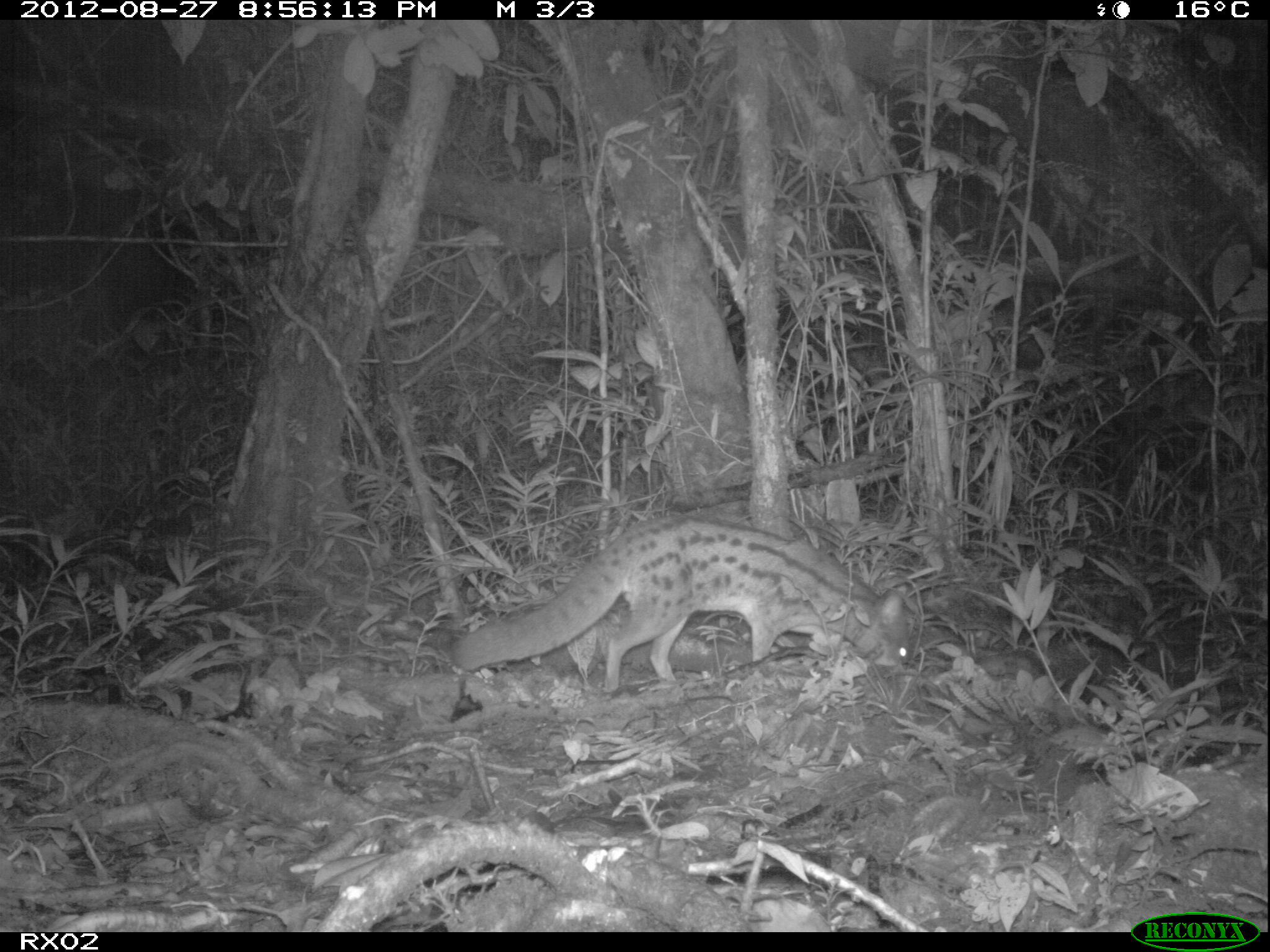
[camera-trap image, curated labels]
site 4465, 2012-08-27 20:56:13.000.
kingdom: Animalia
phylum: Chordata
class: Mammalia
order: Carnivora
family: Eupleridae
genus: Fossa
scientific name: Fossa fossana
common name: fanaloka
Fossa fossana (fanaloka), count 1.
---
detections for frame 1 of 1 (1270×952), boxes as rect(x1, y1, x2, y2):
fossa fossana: rect(453, 510, 916, 691)